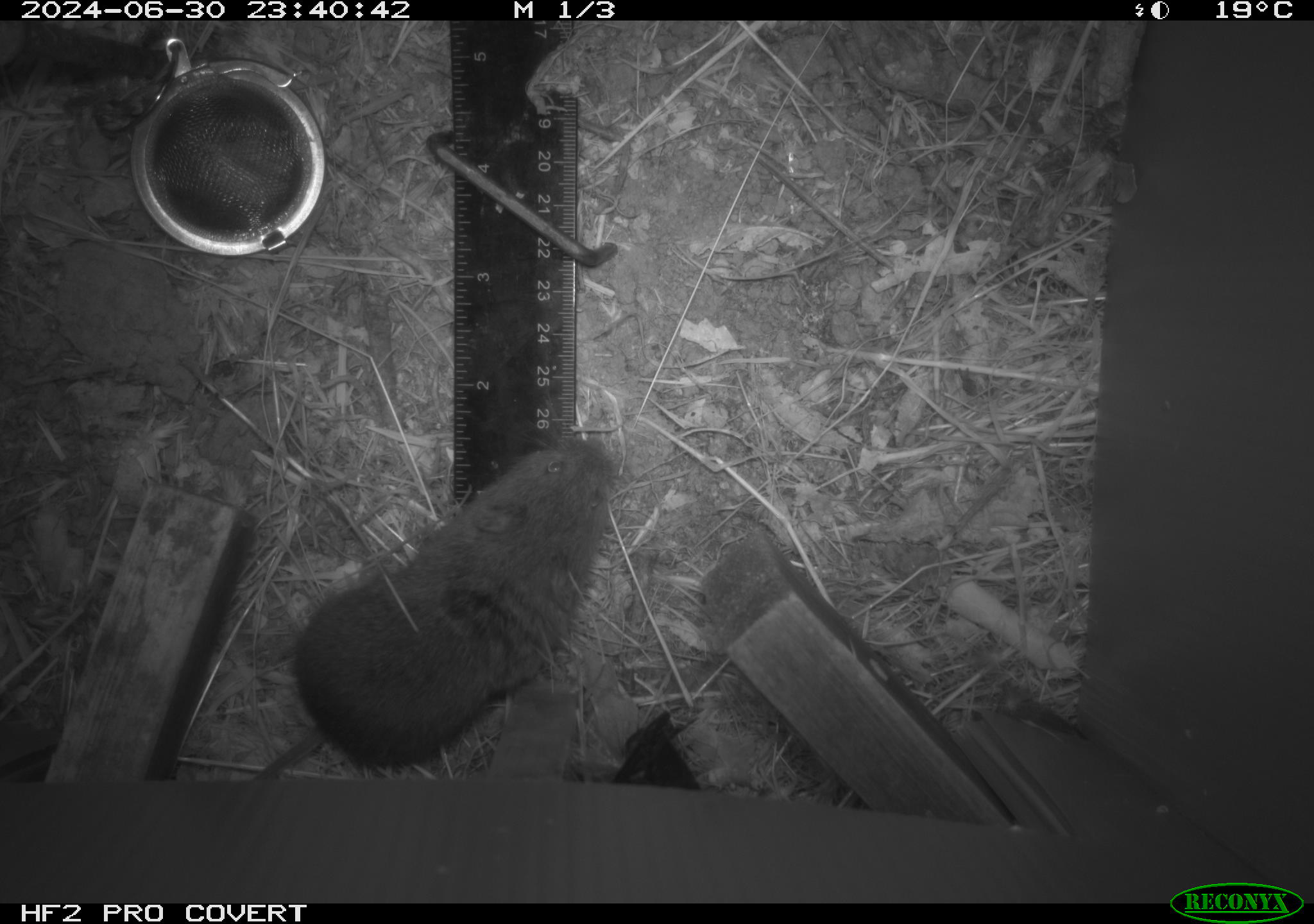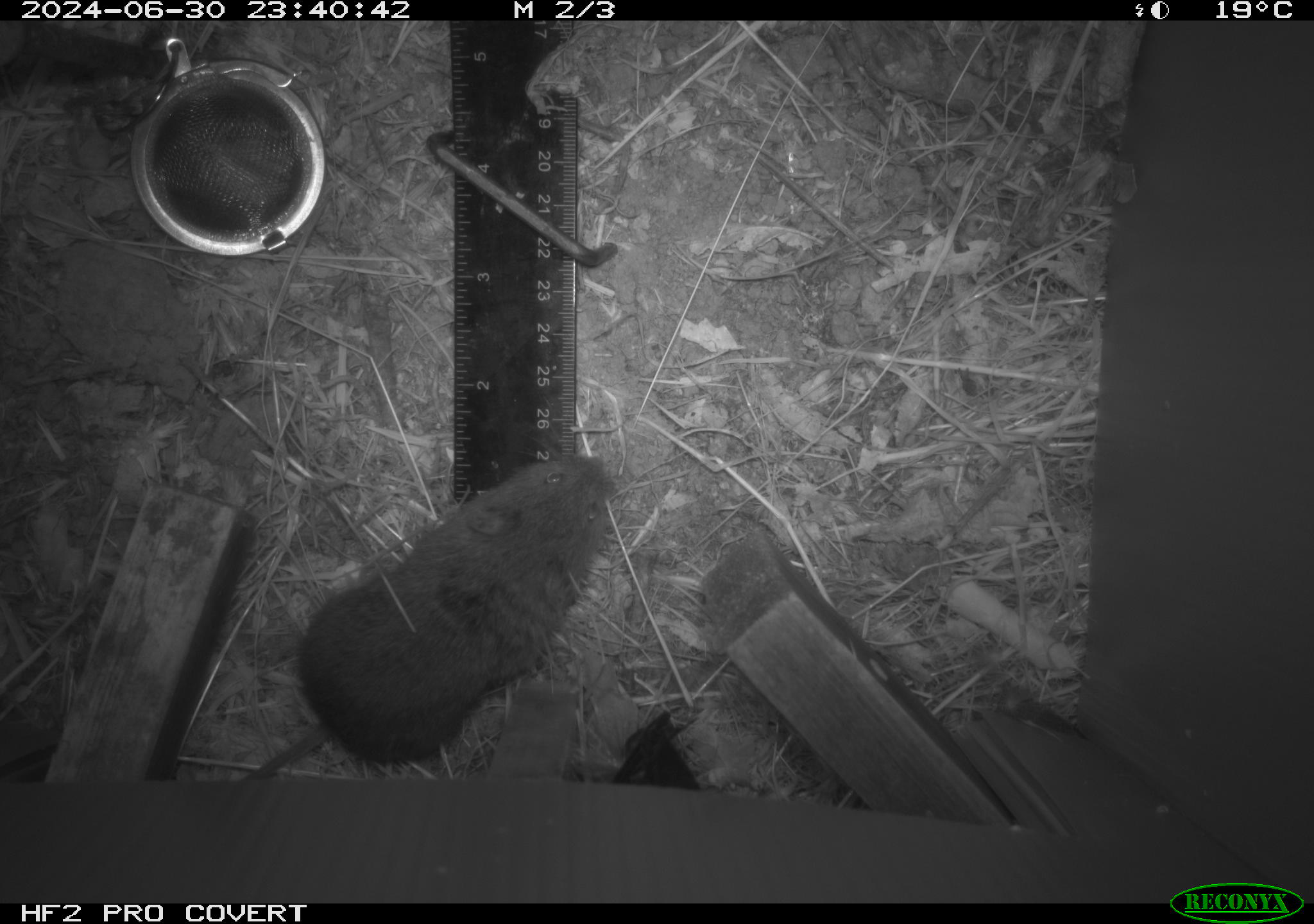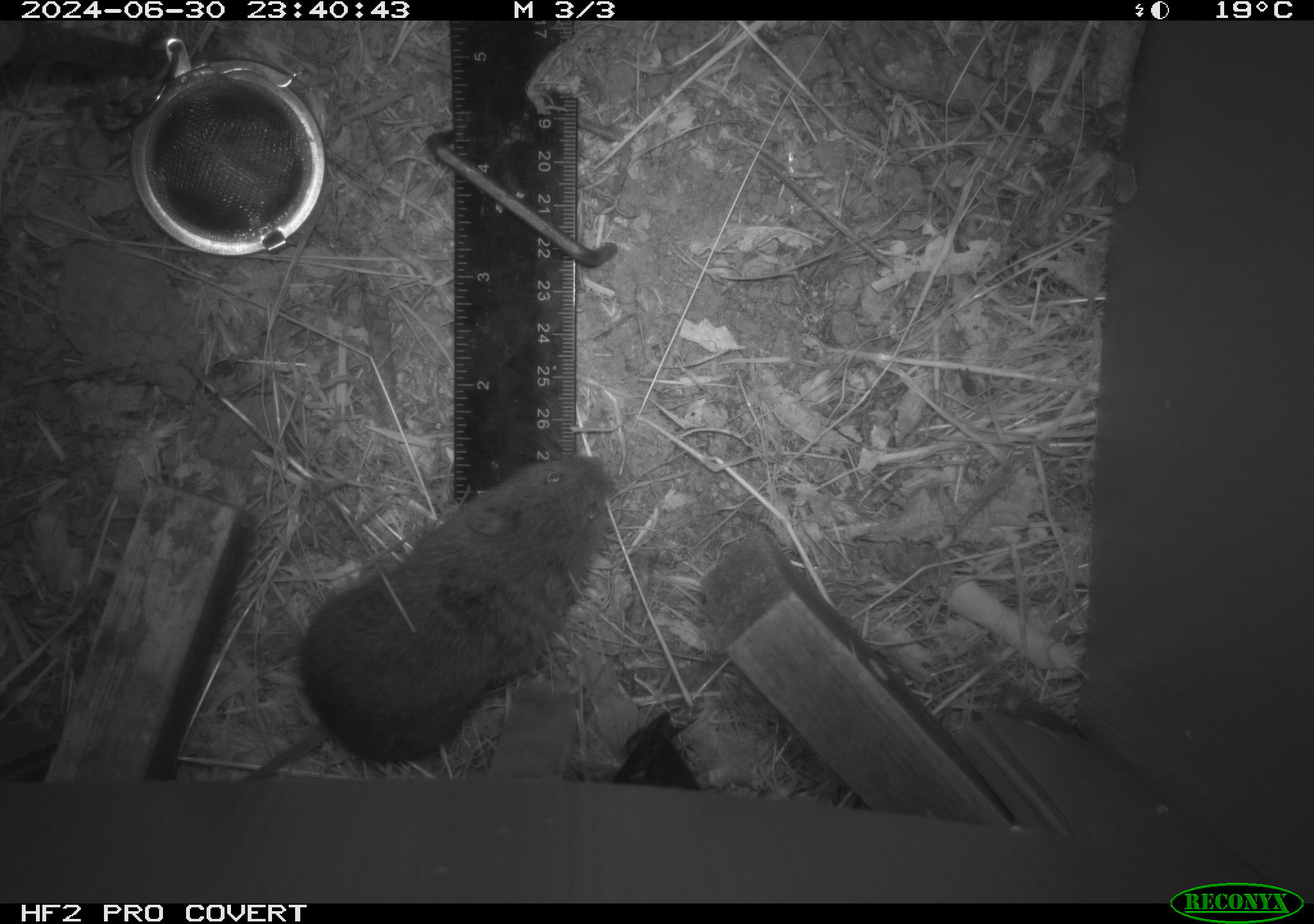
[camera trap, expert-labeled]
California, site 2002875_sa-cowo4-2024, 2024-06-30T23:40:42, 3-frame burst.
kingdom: Animalia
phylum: Chordata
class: Mammalia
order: Rodentia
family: Cricetidae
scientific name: Arvicolinae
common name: voles, lemmings, and muskrats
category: arvicolinae subfamily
Arvicolinae subfamily (voles, lemmings, and muskrats) (Arvicolinae).